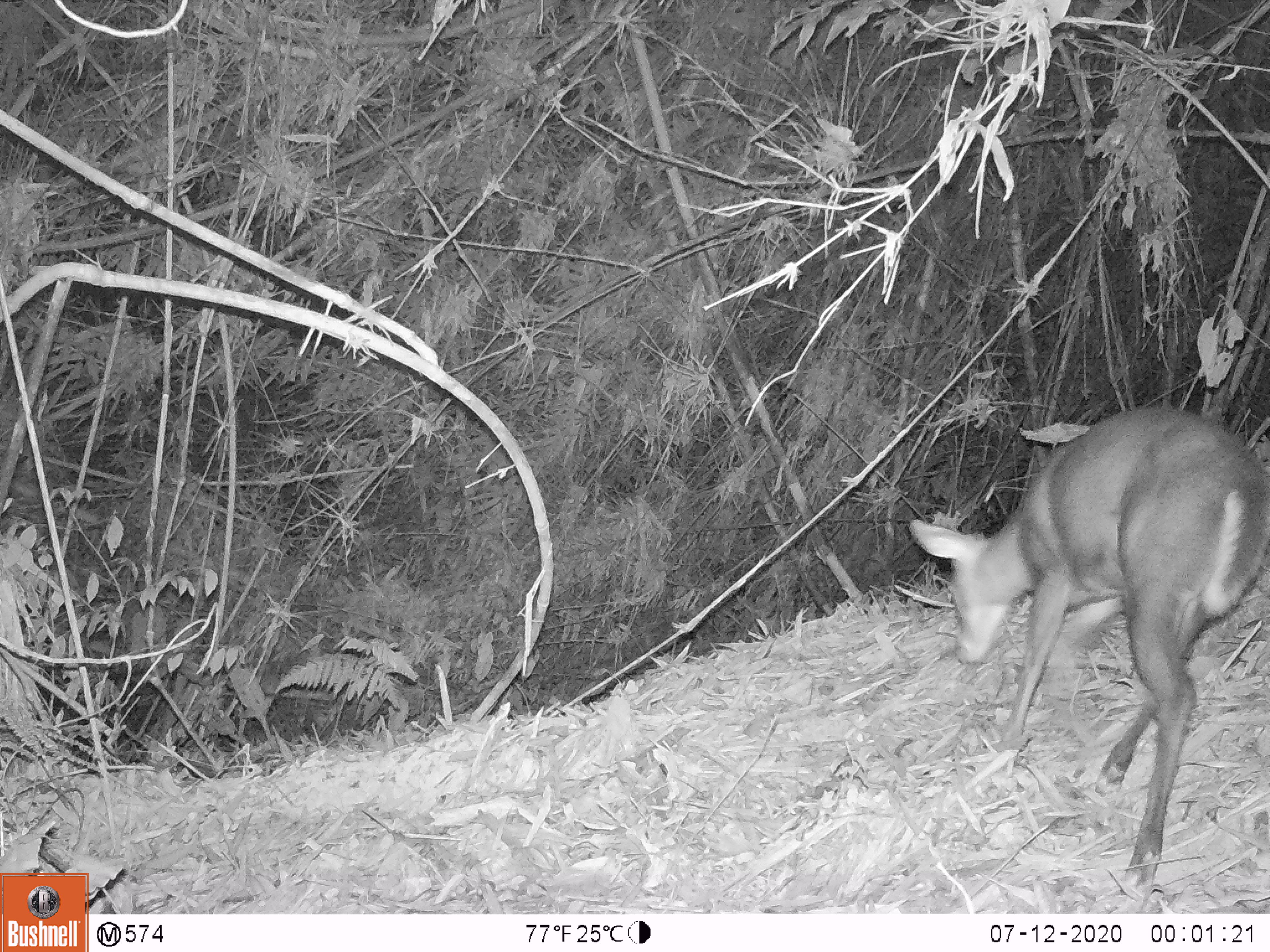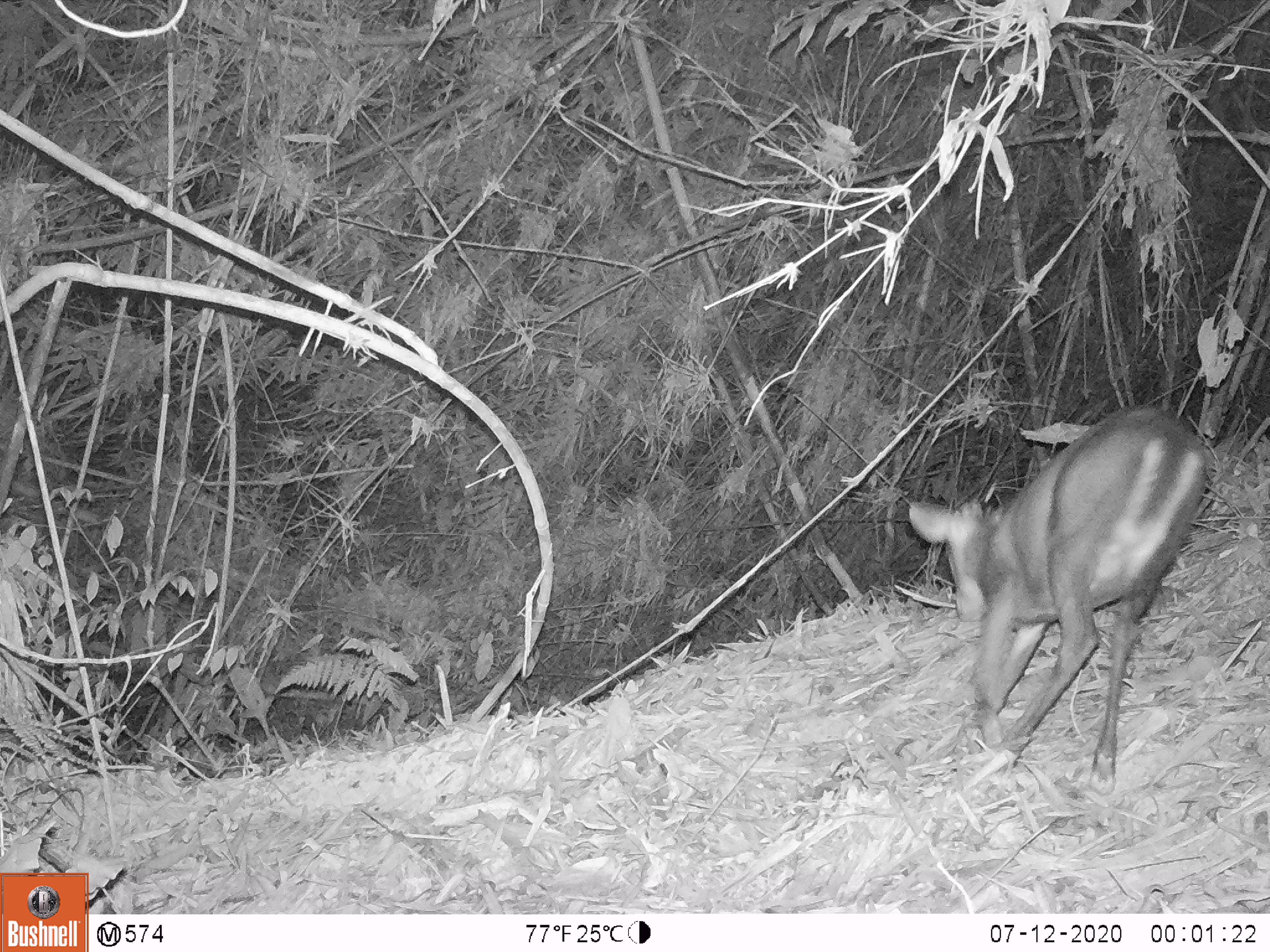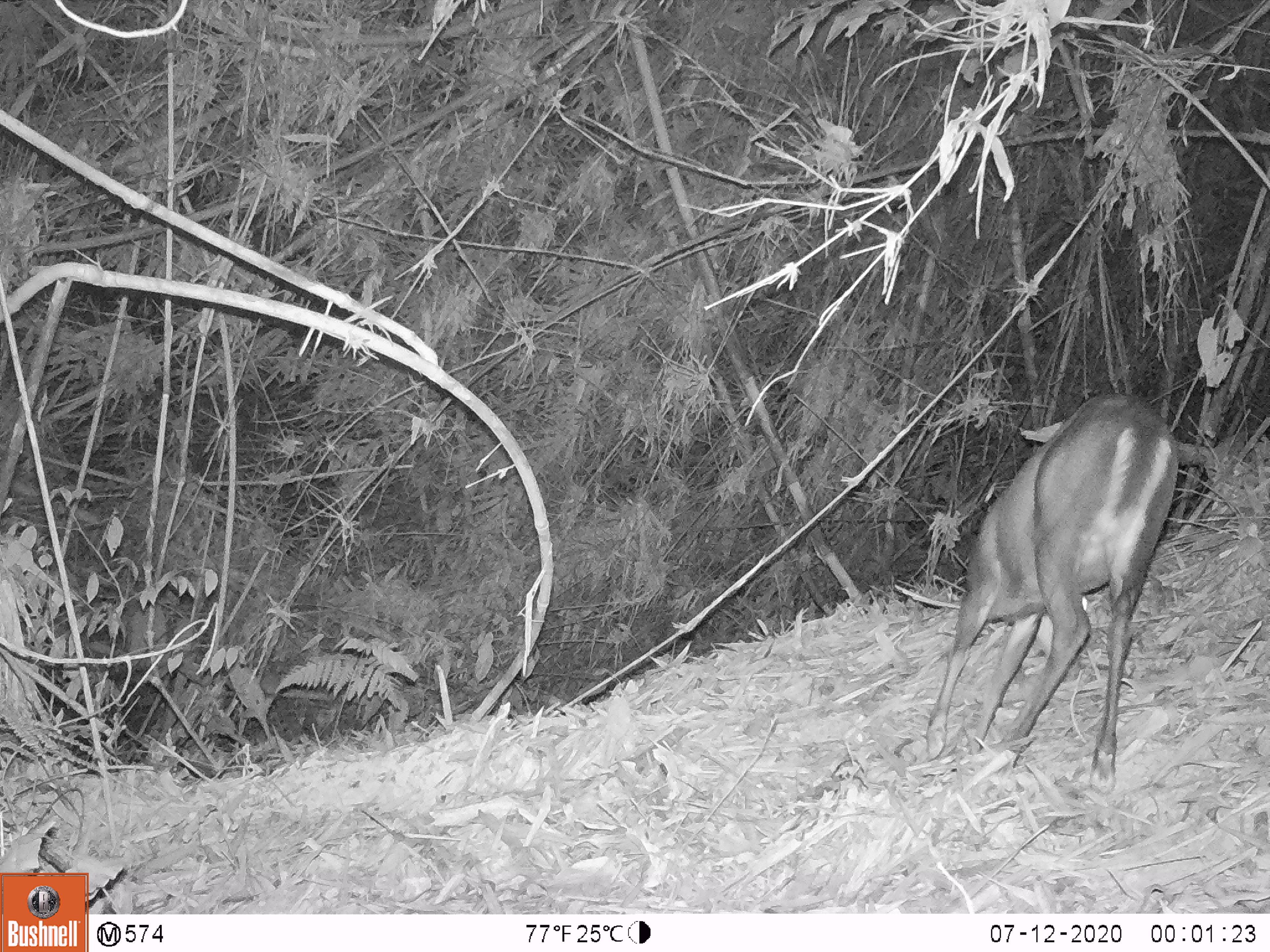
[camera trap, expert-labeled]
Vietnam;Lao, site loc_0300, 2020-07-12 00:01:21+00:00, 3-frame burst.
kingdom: Animalia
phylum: Chordata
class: Mammalia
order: Artiodactyla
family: Cervidae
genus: Muntiacus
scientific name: Muntiacus rooseveltorum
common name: roosevelt's muntjac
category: roosevelts muntjac group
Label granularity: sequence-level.